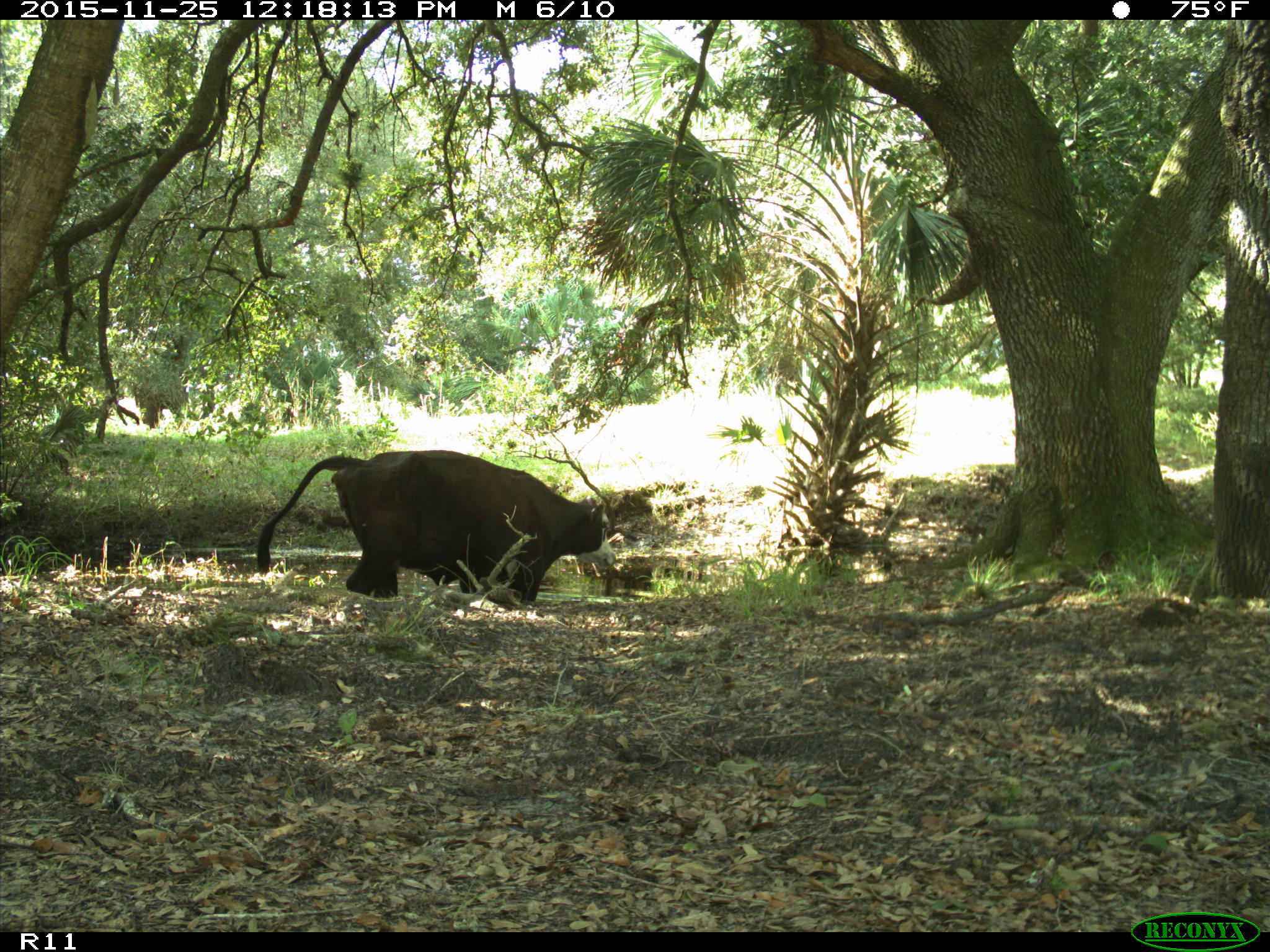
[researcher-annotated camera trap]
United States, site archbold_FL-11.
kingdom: Animalia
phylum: Chordata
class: Mammalia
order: Artiodactyla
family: Bovidae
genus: Bos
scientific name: Bos taurus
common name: domestic cow